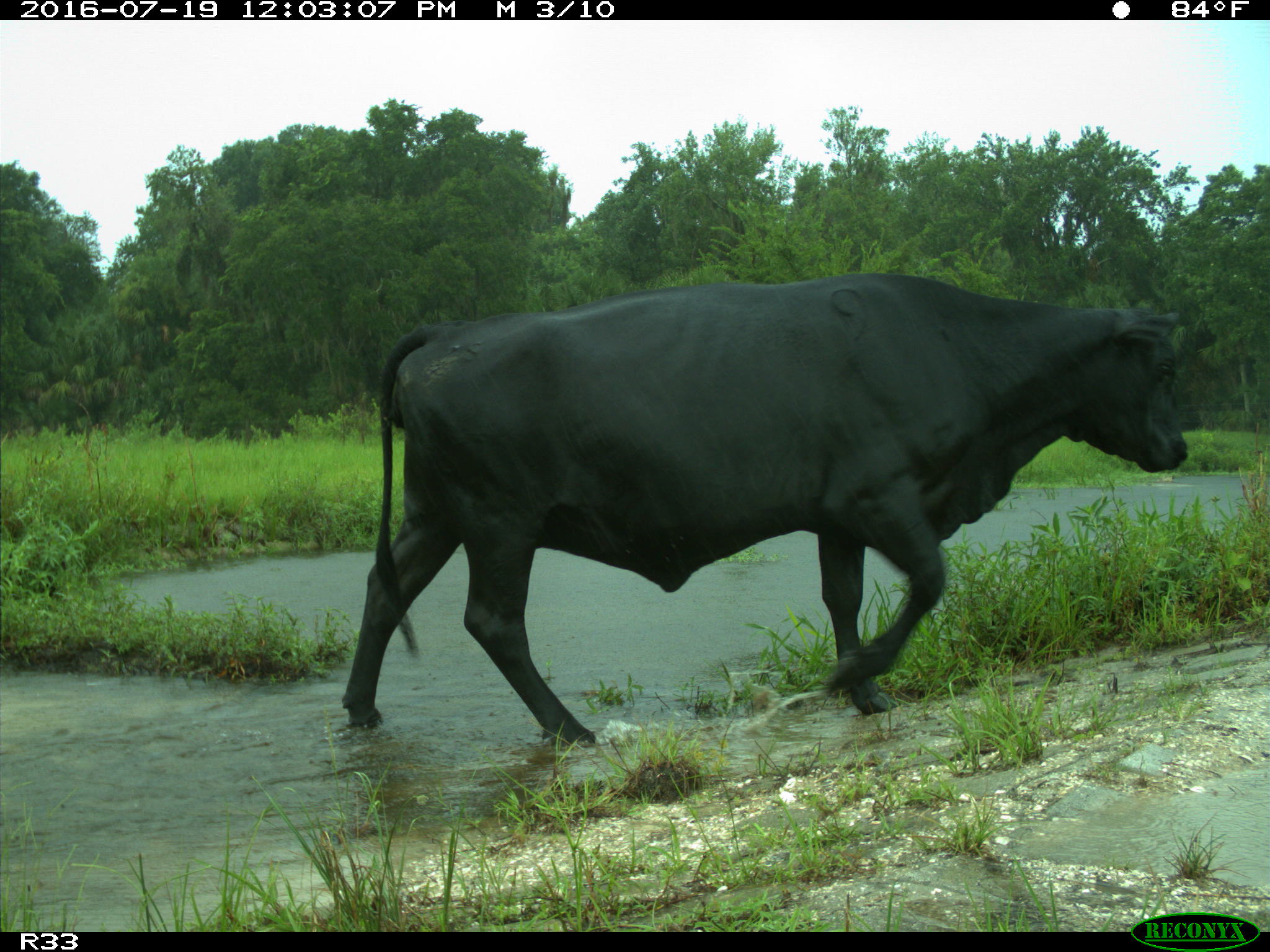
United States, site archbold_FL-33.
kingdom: Animalia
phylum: Chordata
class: Mammalia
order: Artiodactyla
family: Bovidae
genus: Bos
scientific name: Bos taurus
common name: domestic cow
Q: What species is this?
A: Bos taurus (domestic cow).